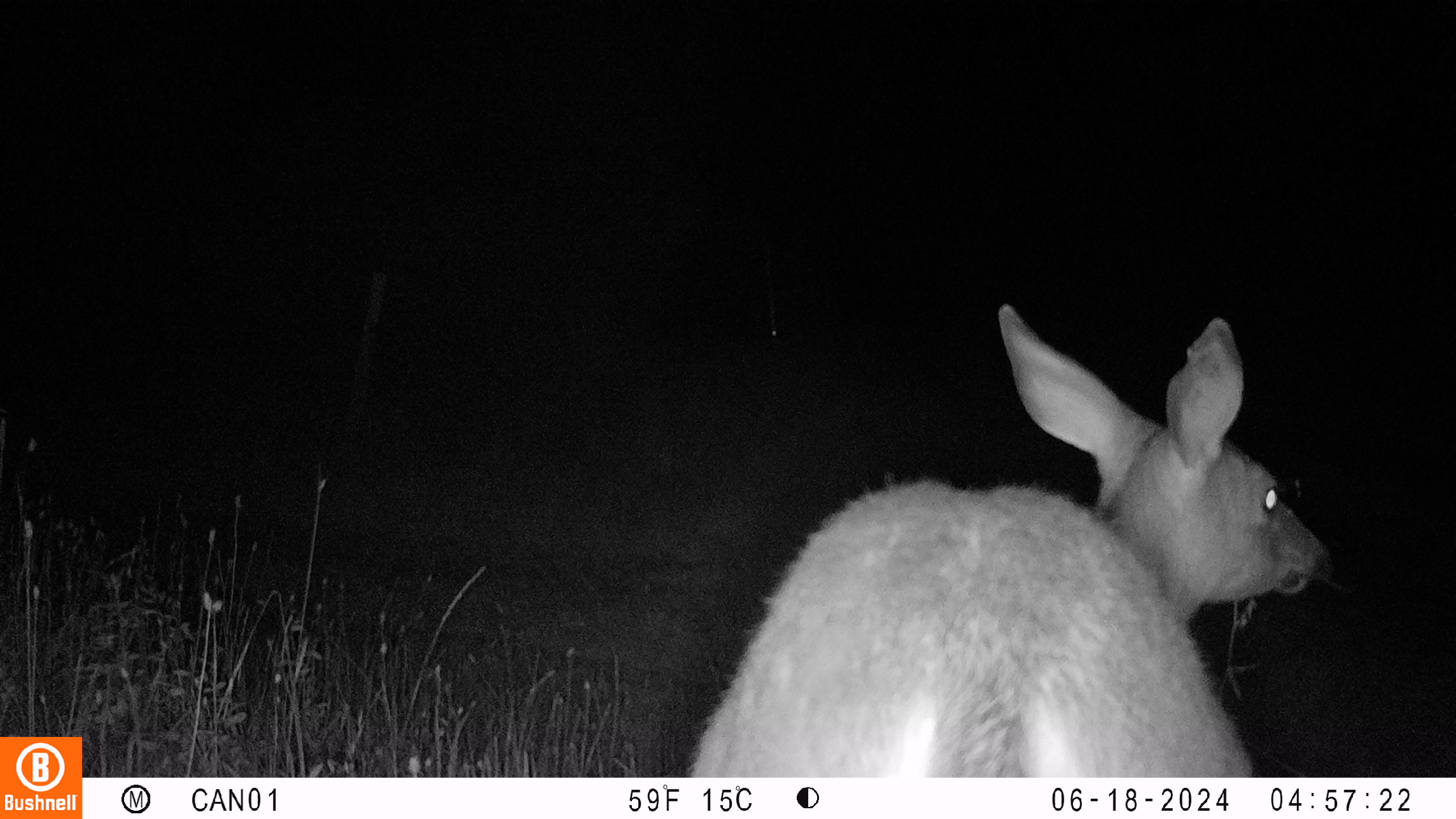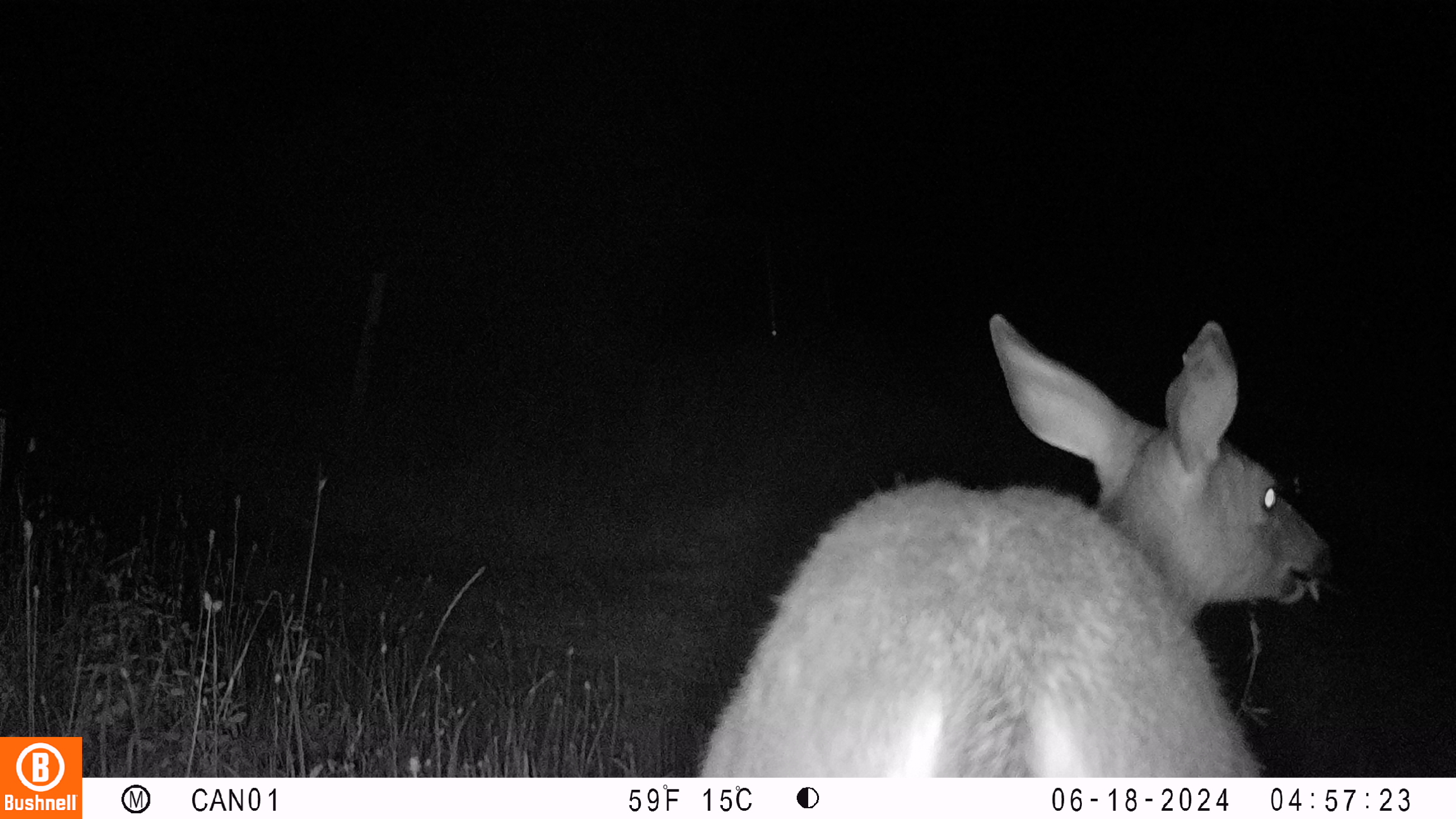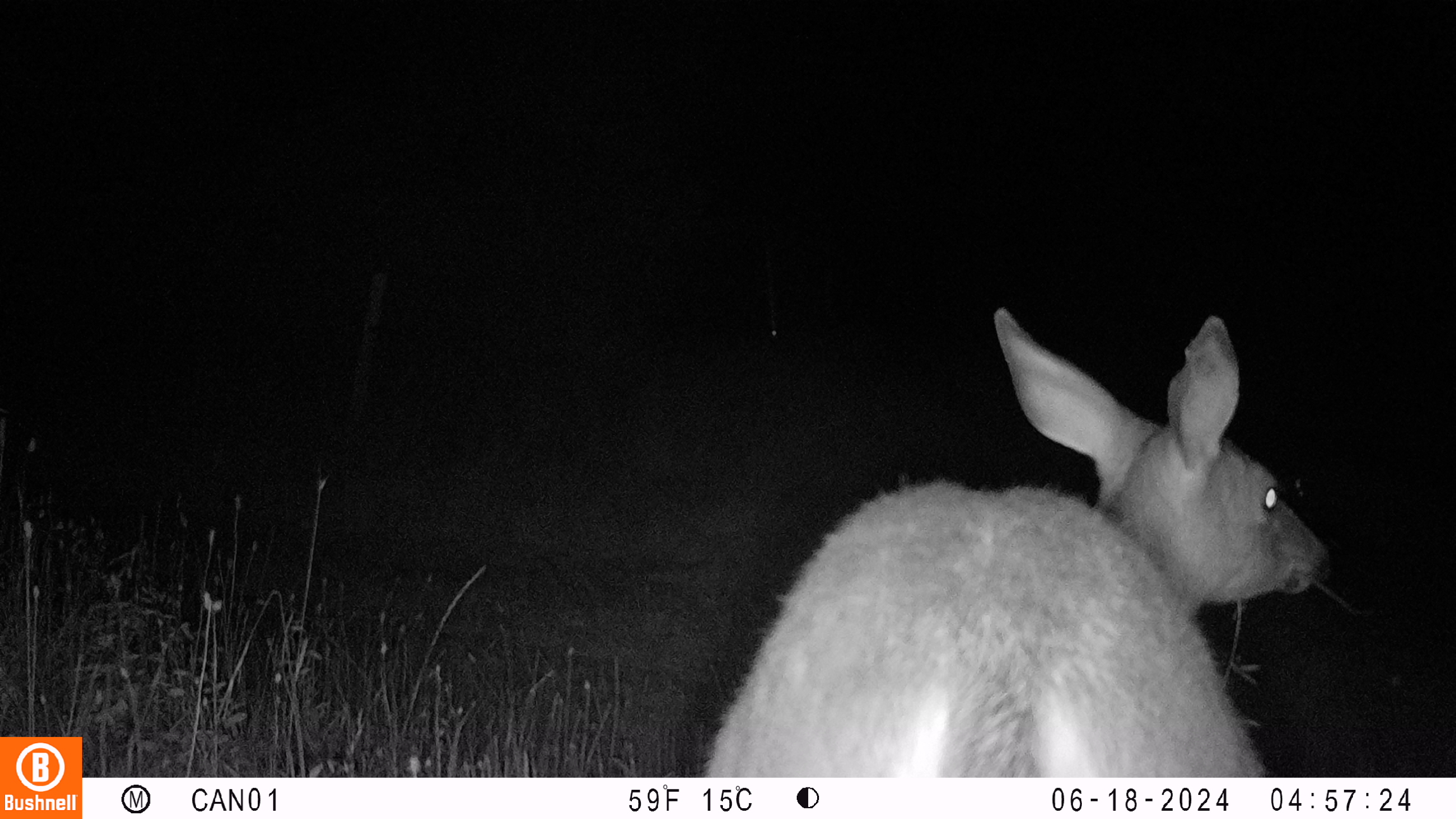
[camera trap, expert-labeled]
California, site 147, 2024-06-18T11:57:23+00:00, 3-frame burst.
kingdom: Animalia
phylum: Chordata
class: Mammalia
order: Artiodactyla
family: Cervidae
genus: Odocoileus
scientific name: Odocoileus hemionus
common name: mule deer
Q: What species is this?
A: Mule deer (Odocoileus hemionus).